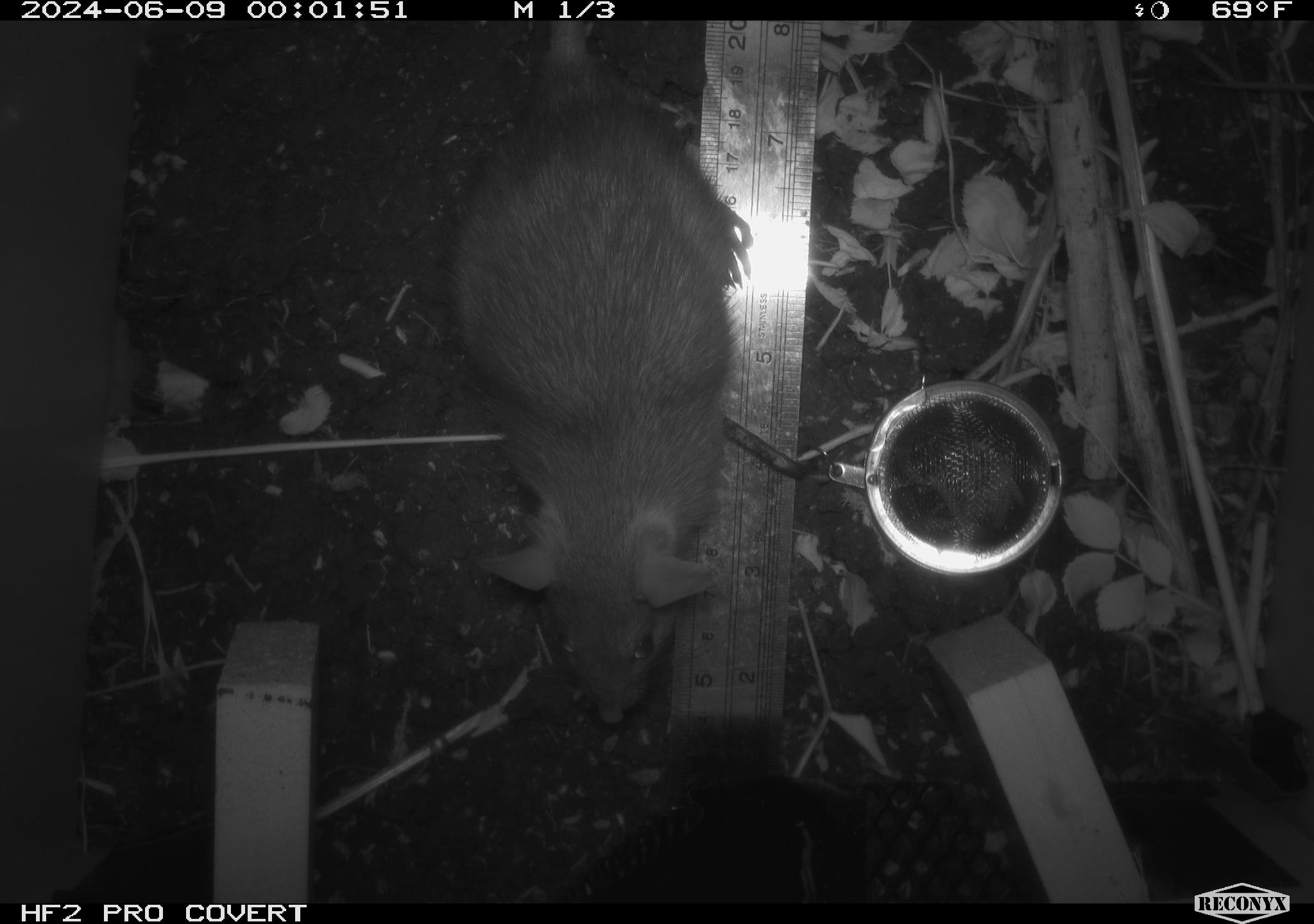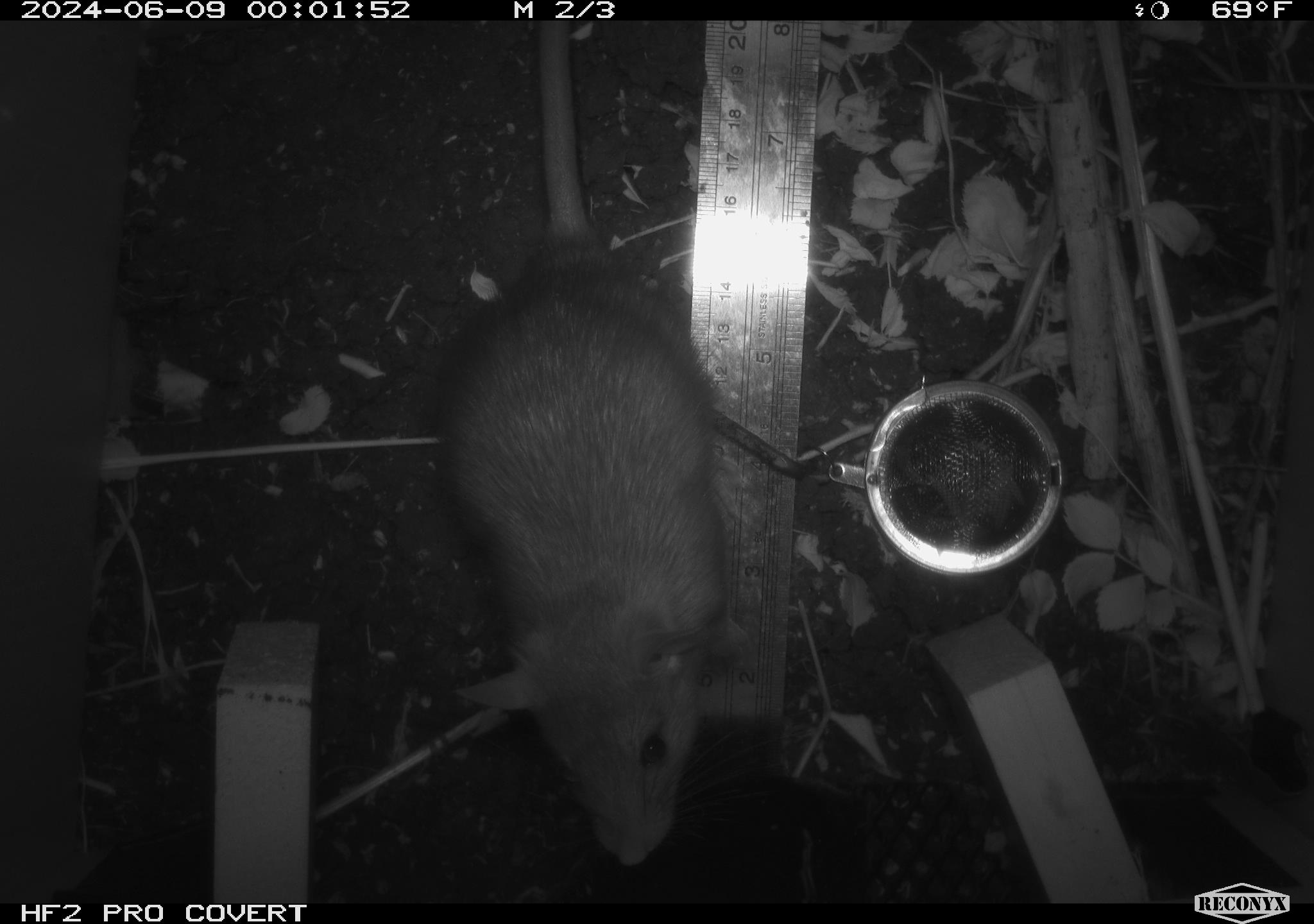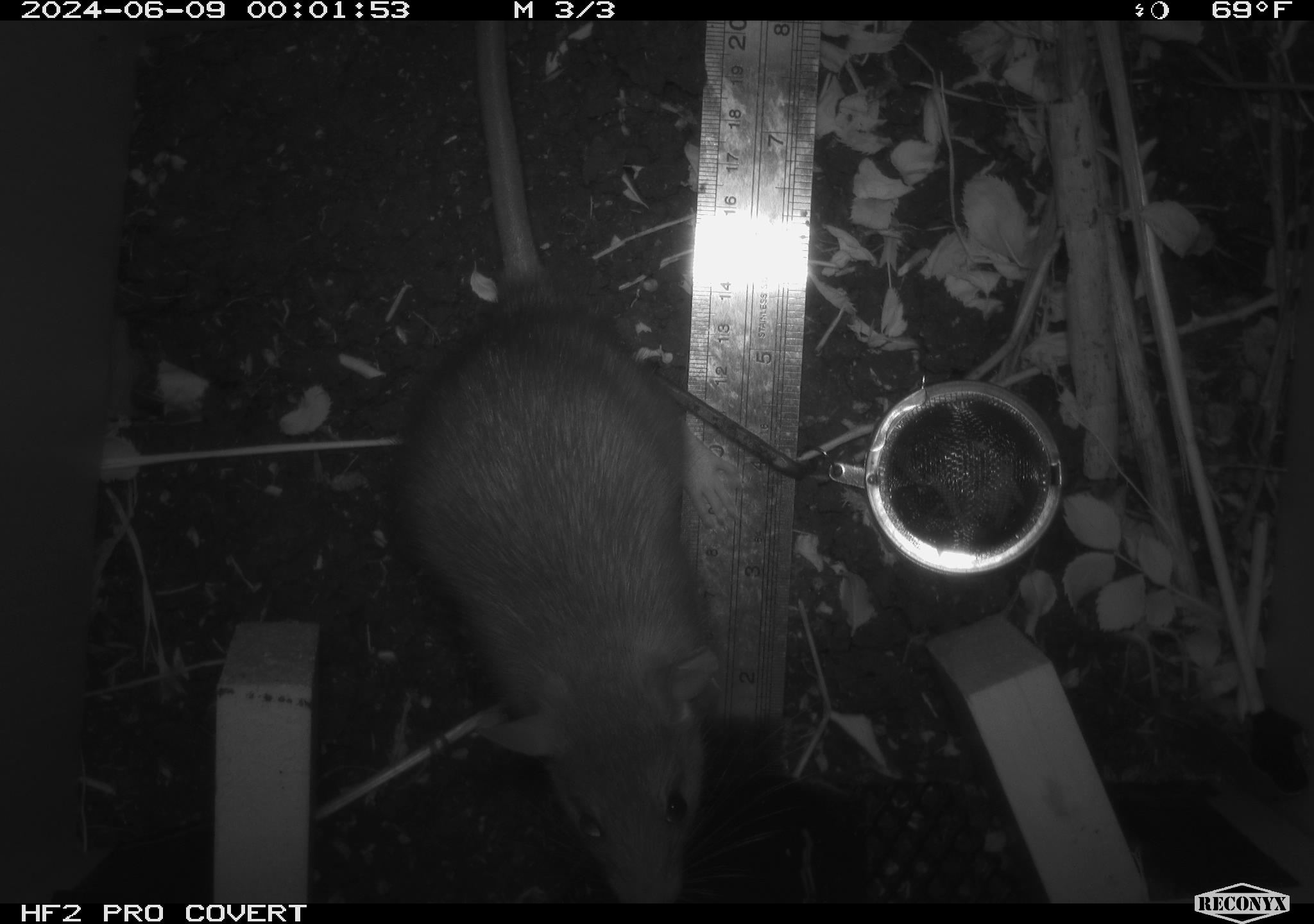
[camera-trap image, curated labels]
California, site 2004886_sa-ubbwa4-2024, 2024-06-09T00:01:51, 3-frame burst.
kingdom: Animalia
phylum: Chordata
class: Mammalia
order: Rodentia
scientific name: Rodentia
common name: woodrat or rat or mouse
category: woodrat or rat or mouse species